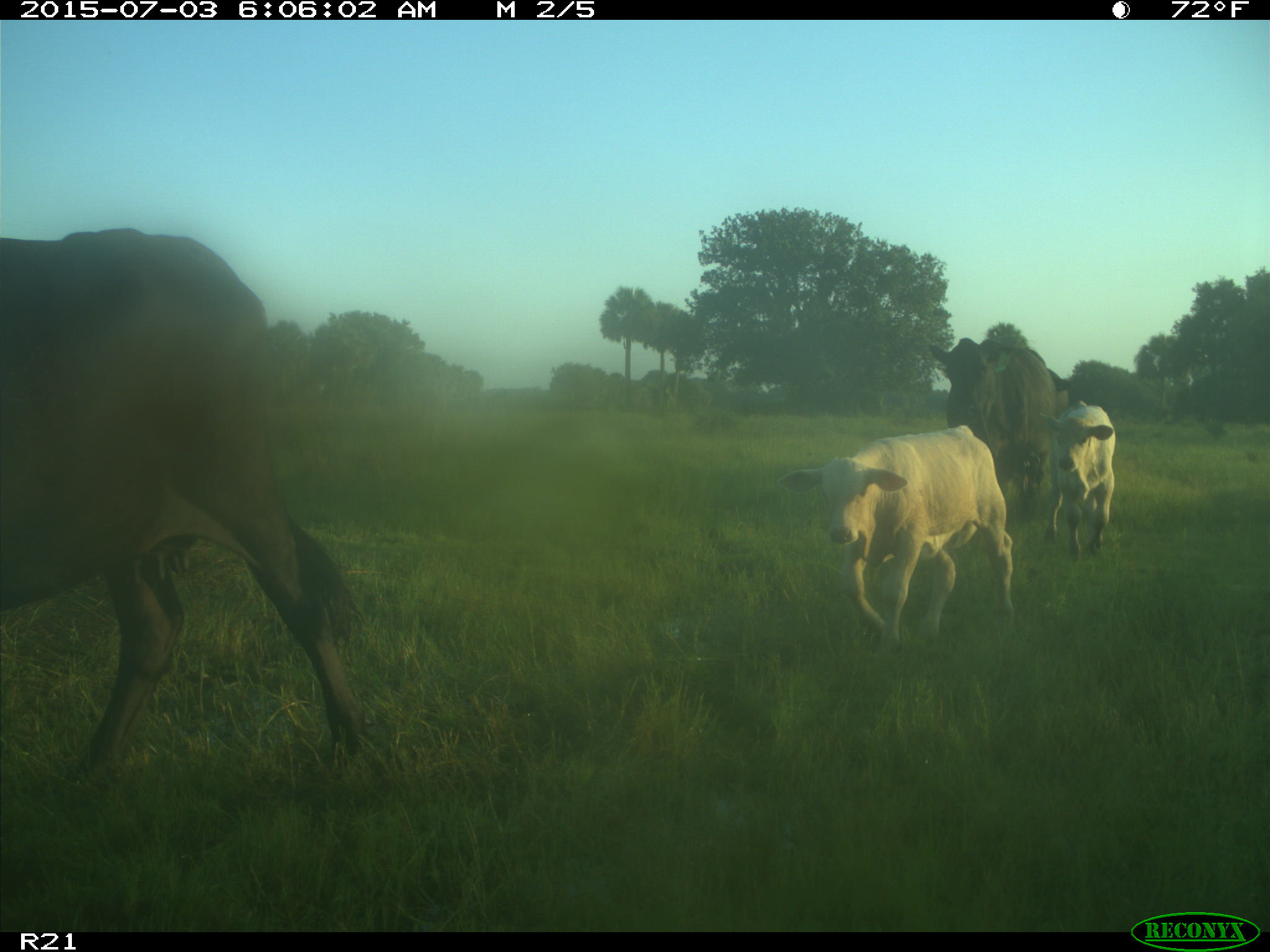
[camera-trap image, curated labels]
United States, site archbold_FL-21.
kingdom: Animalia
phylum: Chordata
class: Mammalia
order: Artiodactyla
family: Bovidae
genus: Bos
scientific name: Bos taurus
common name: domestic cow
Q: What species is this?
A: Bos taurus (domestic cow).